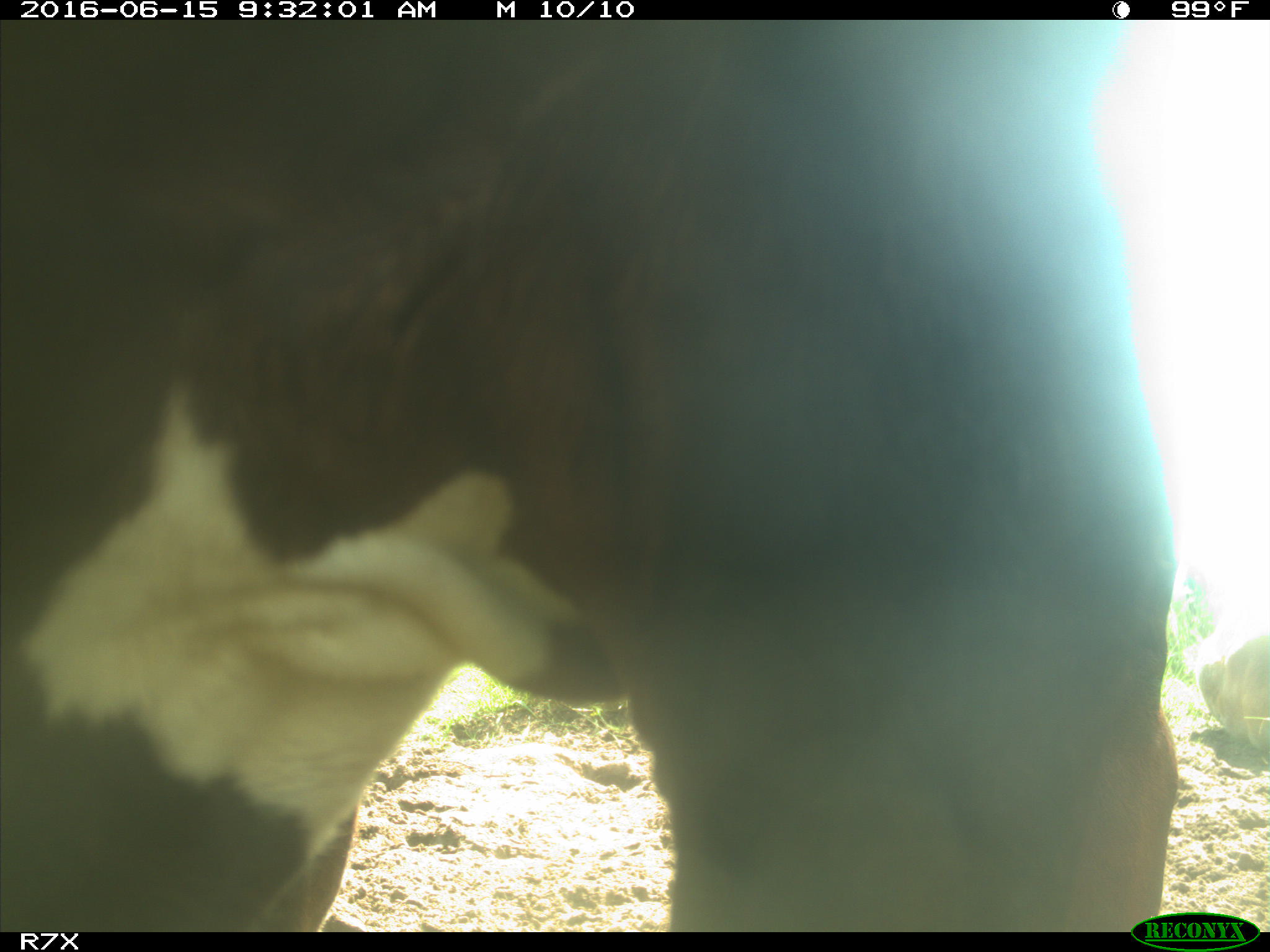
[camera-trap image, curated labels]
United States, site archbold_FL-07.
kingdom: Animalia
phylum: Chordata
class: Mammalia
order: Artiodactyla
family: Bovidae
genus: Bos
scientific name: Bos taurus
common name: domestic cow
Bos taurus (domestic cow).